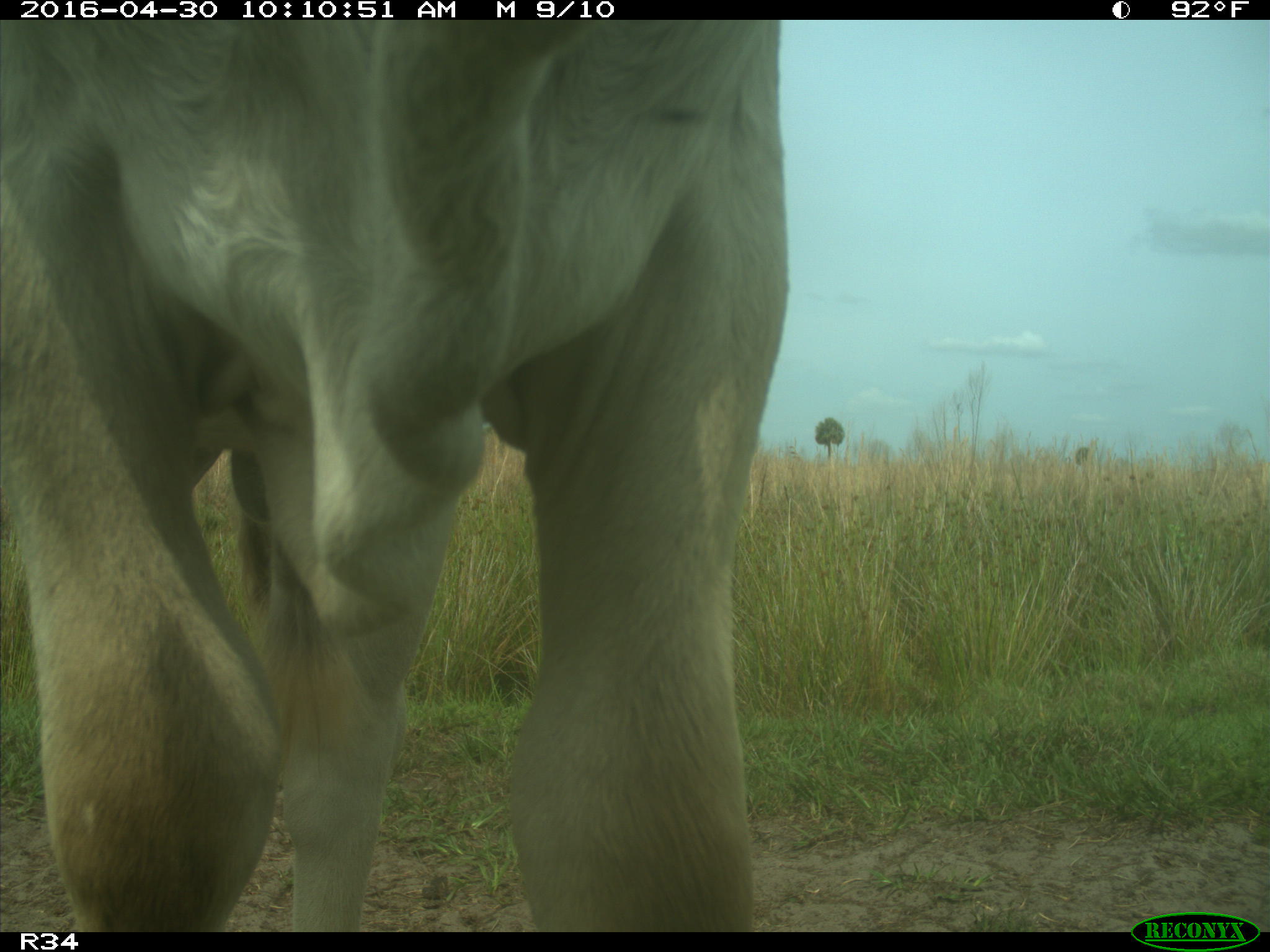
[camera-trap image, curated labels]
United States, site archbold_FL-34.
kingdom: Animalia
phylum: Chordata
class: Mammalia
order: Artiodactyla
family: Bovidae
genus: Bos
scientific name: Bos taurus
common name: domestic cow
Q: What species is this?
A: Bos taurus (domestic cow).